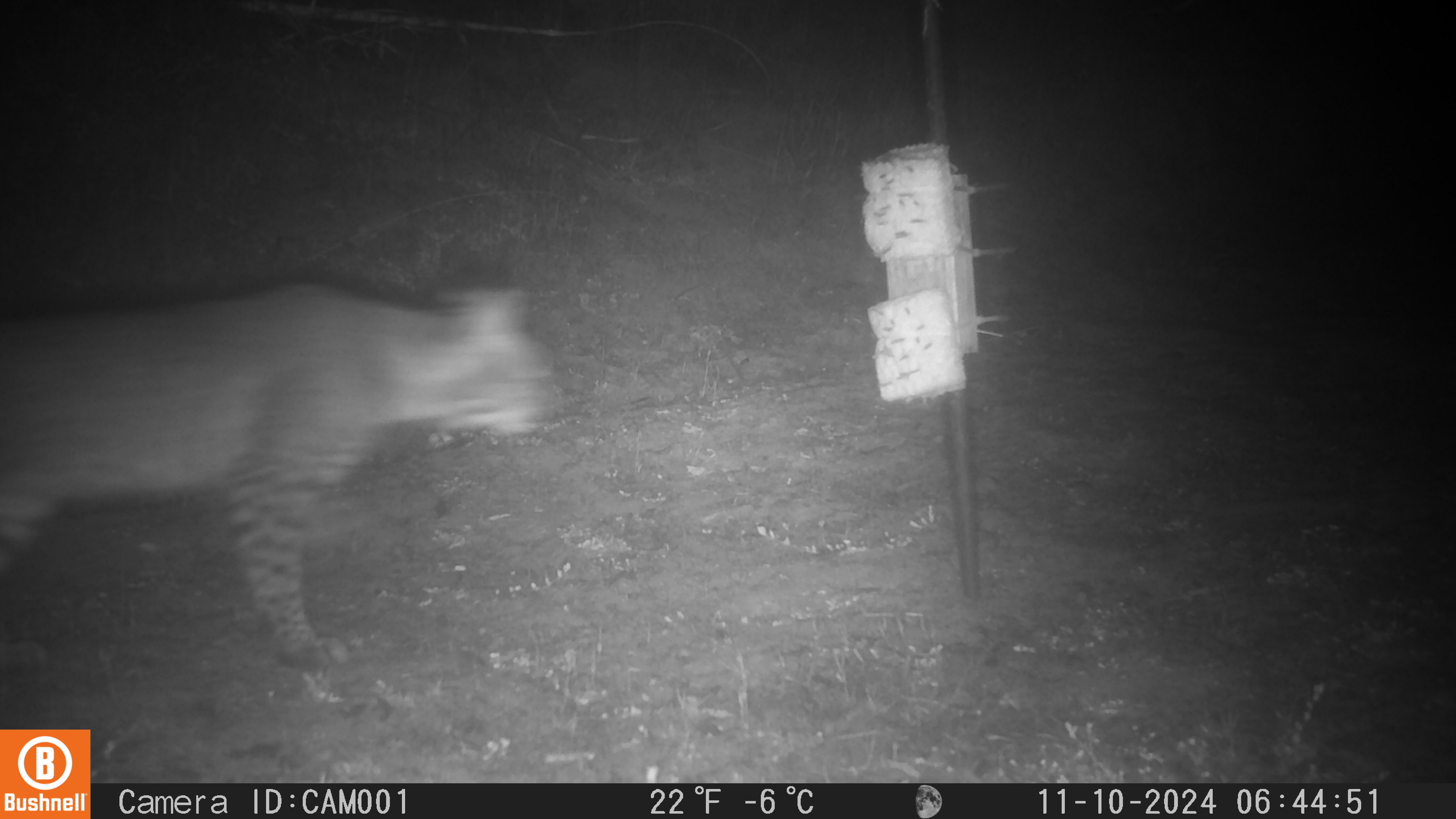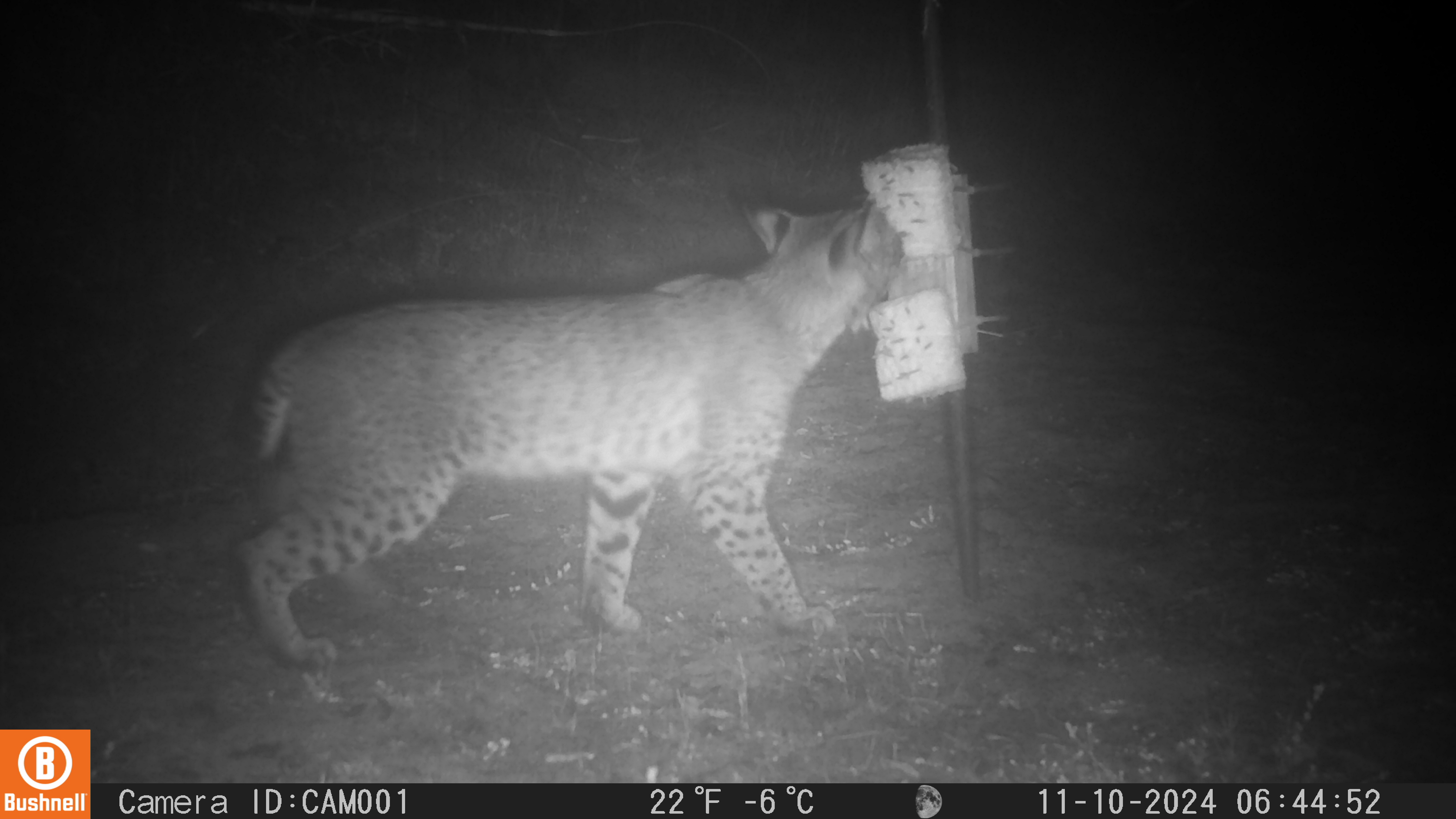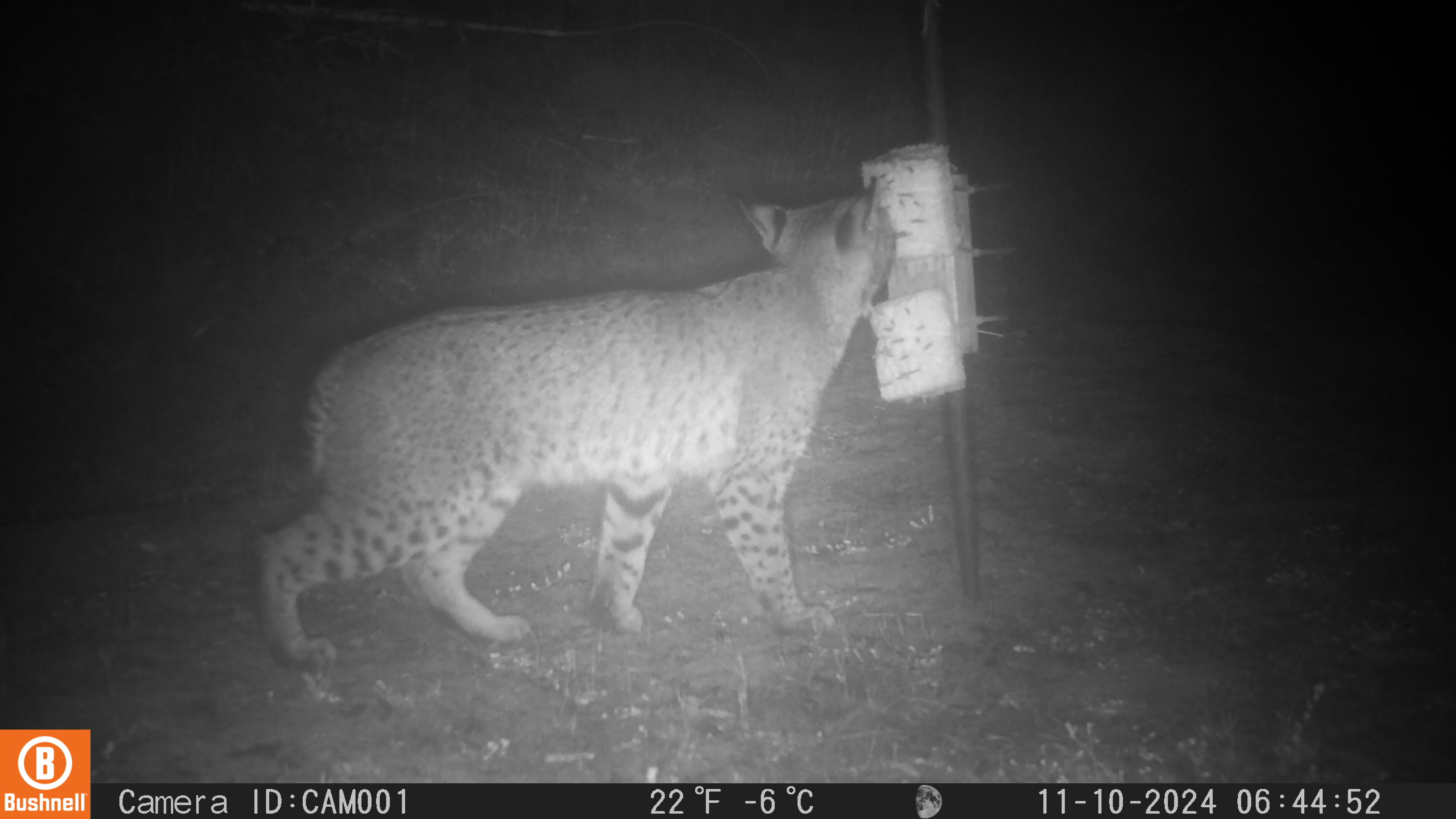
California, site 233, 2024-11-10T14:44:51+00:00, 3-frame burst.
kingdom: Animalia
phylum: Chordata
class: Mammalia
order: Carnivora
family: Felidae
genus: Lynx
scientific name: Lynx rufus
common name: bobcat